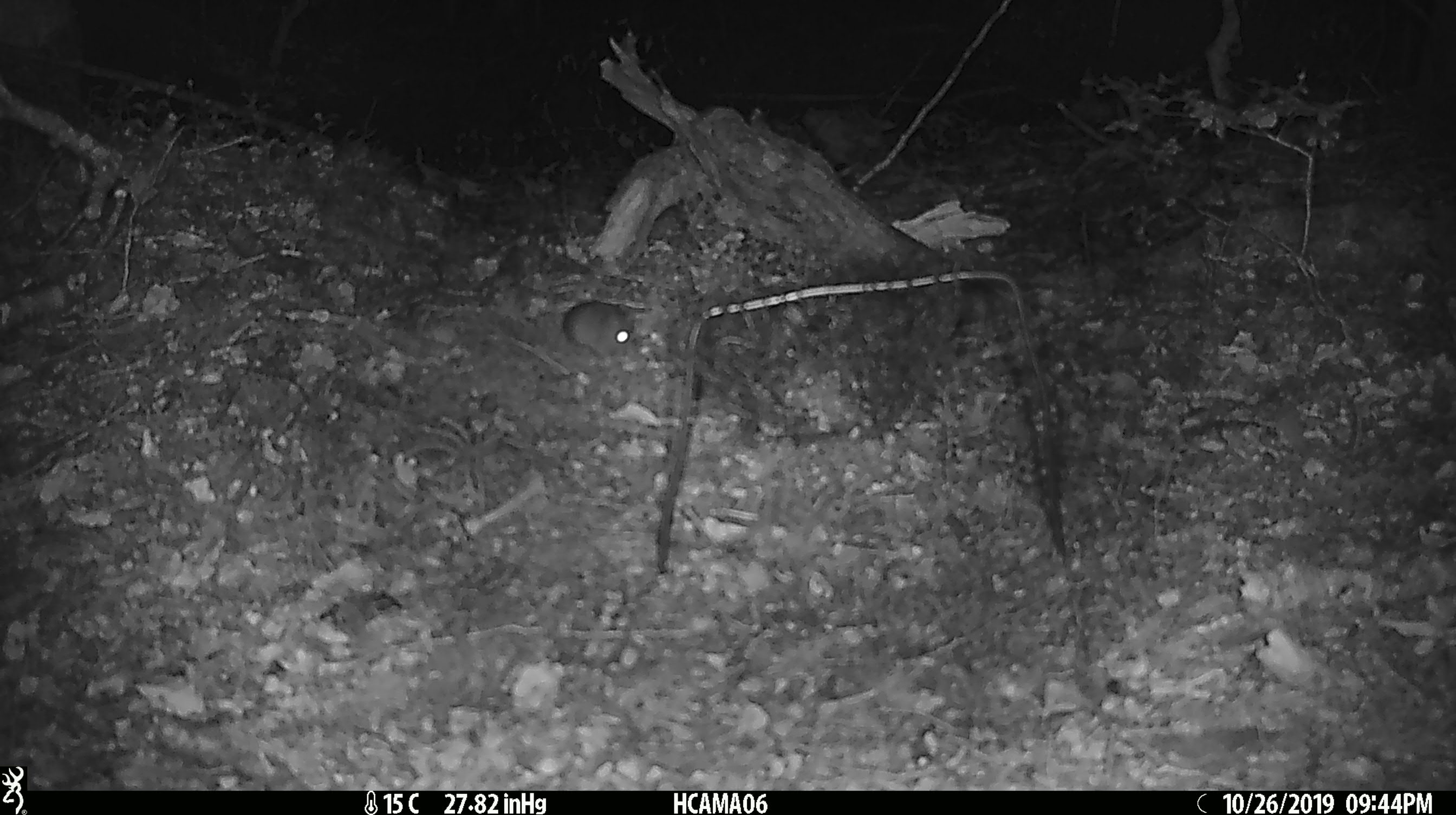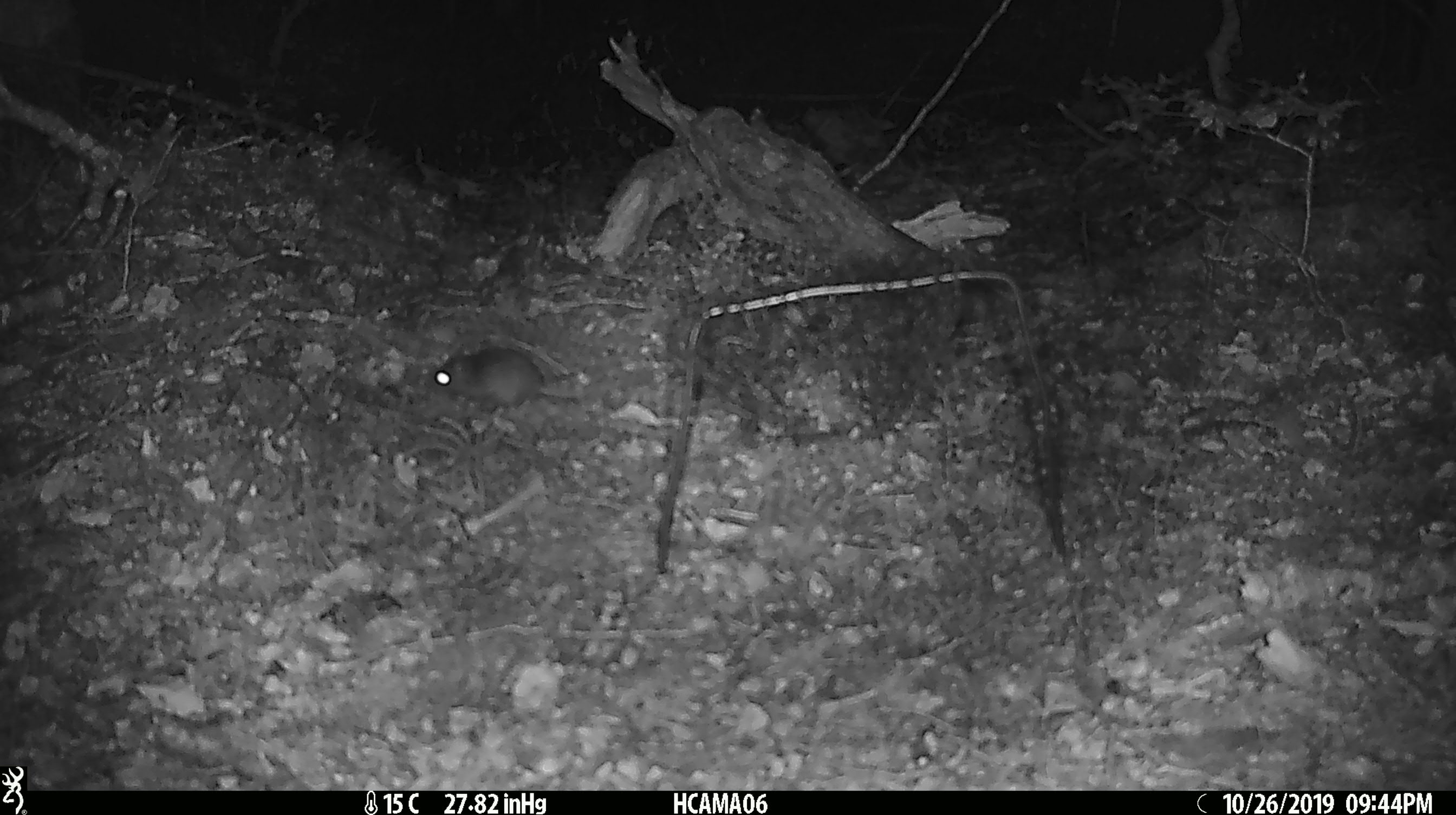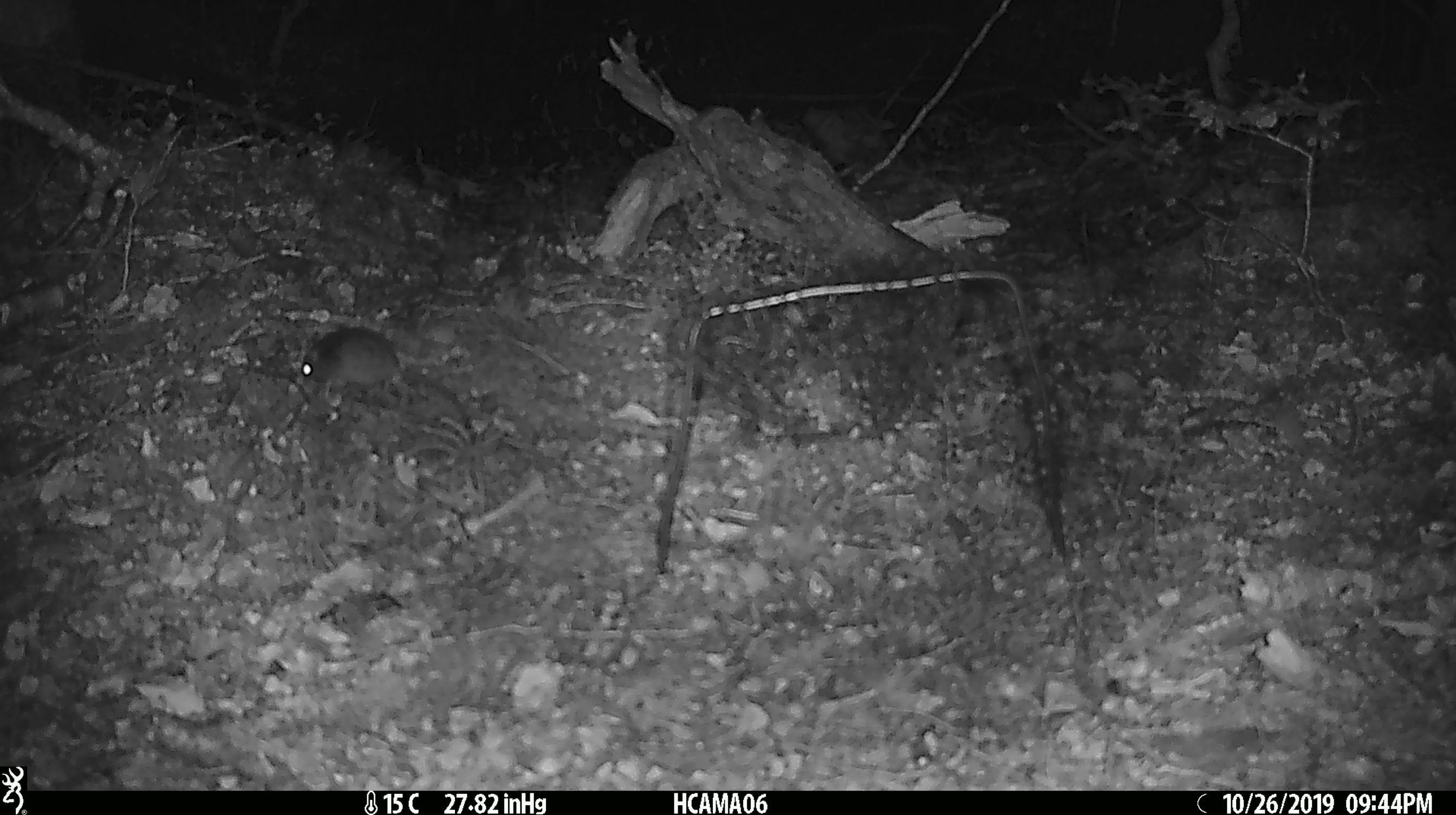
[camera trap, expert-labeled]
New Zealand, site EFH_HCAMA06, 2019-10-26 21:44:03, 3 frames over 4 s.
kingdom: Animalia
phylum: Chordata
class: Mammalia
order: Rodentia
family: Muridae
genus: Mus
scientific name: Mus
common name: mouse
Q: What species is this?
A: Mouse (Mus).